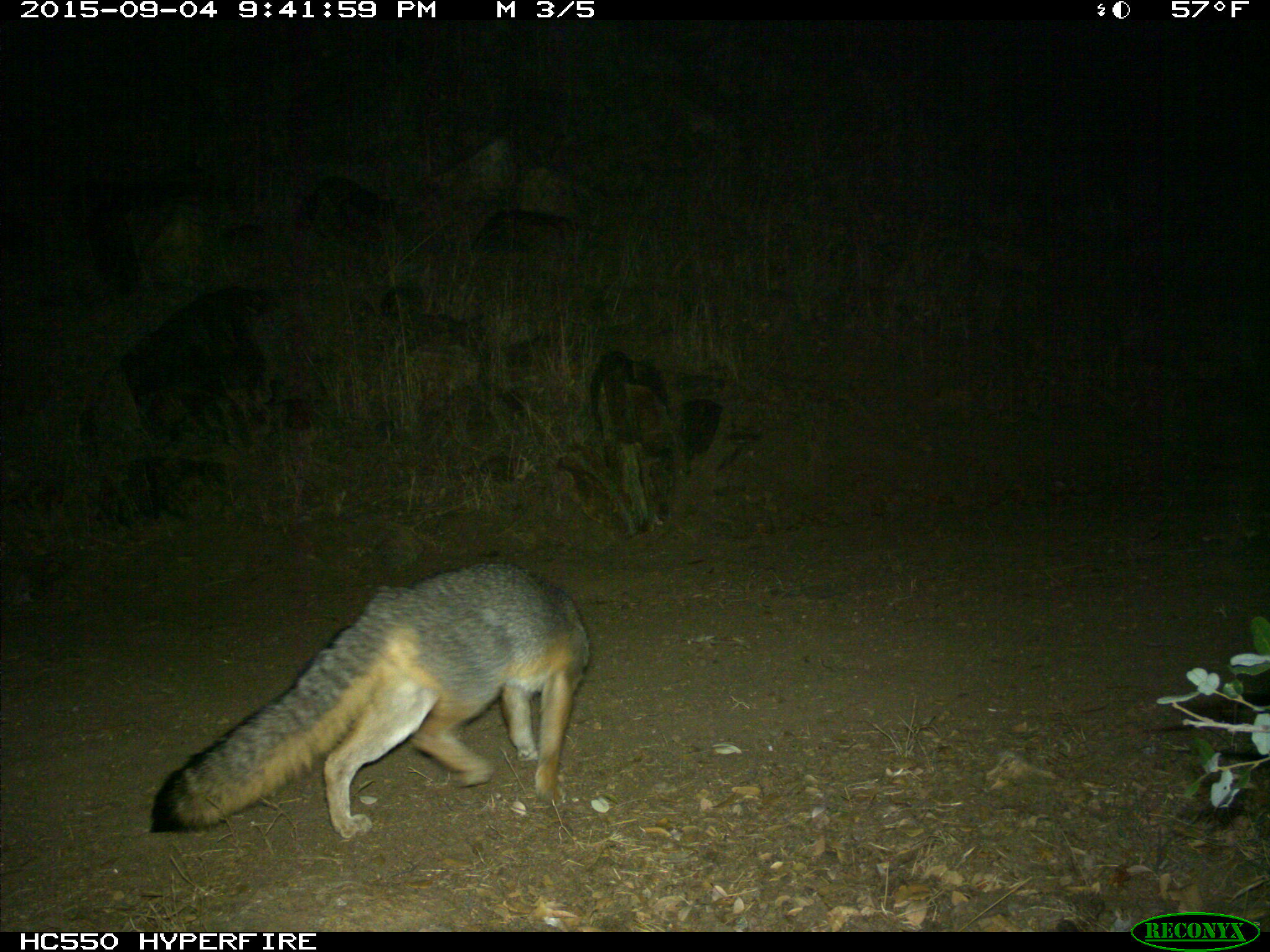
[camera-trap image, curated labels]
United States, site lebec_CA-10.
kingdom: Animalia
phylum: Chordata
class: Mammalia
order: Carnivora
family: Canidae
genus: Urocyon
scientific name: Urocyon cinereoargenteus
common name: gray fox